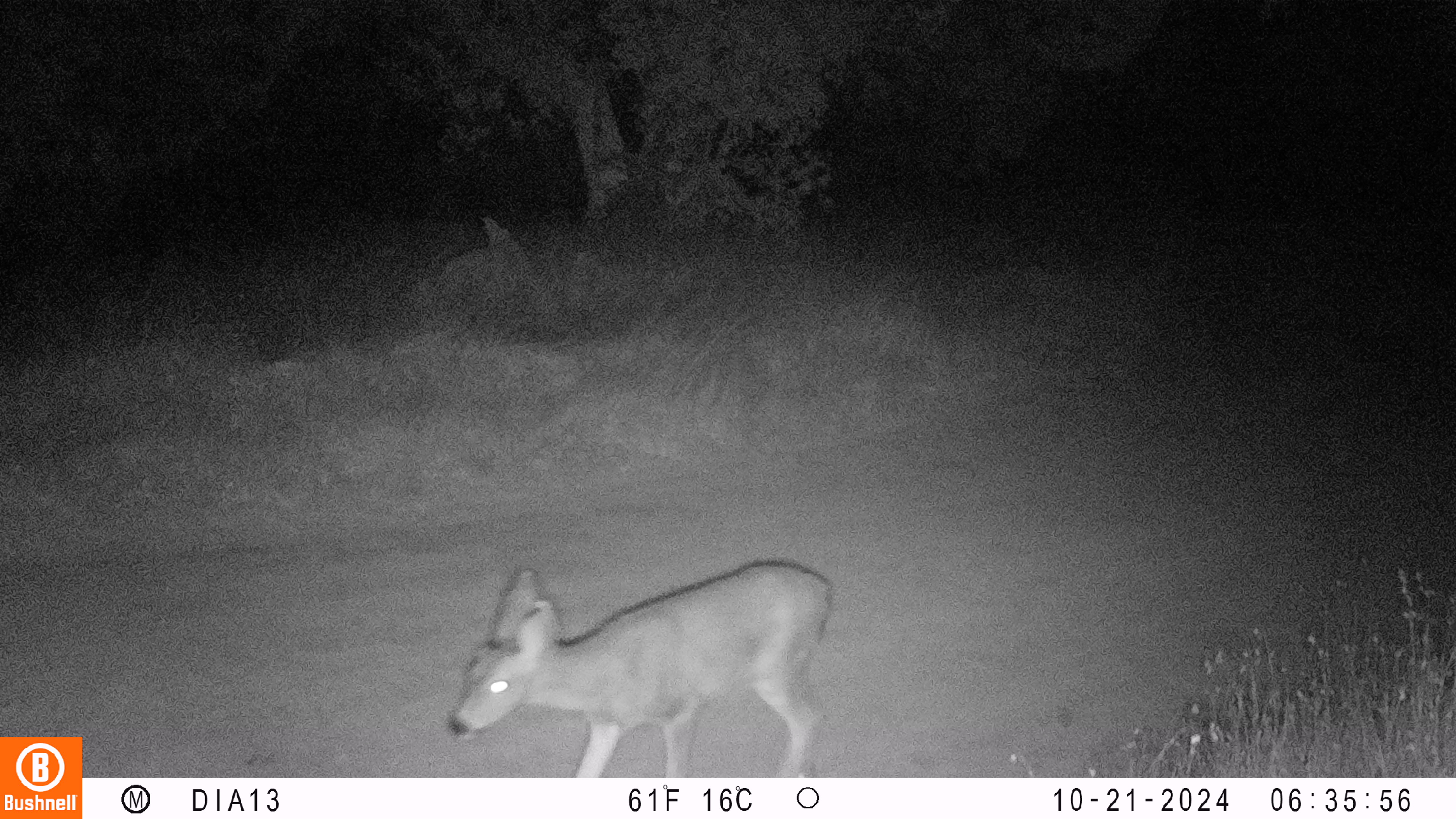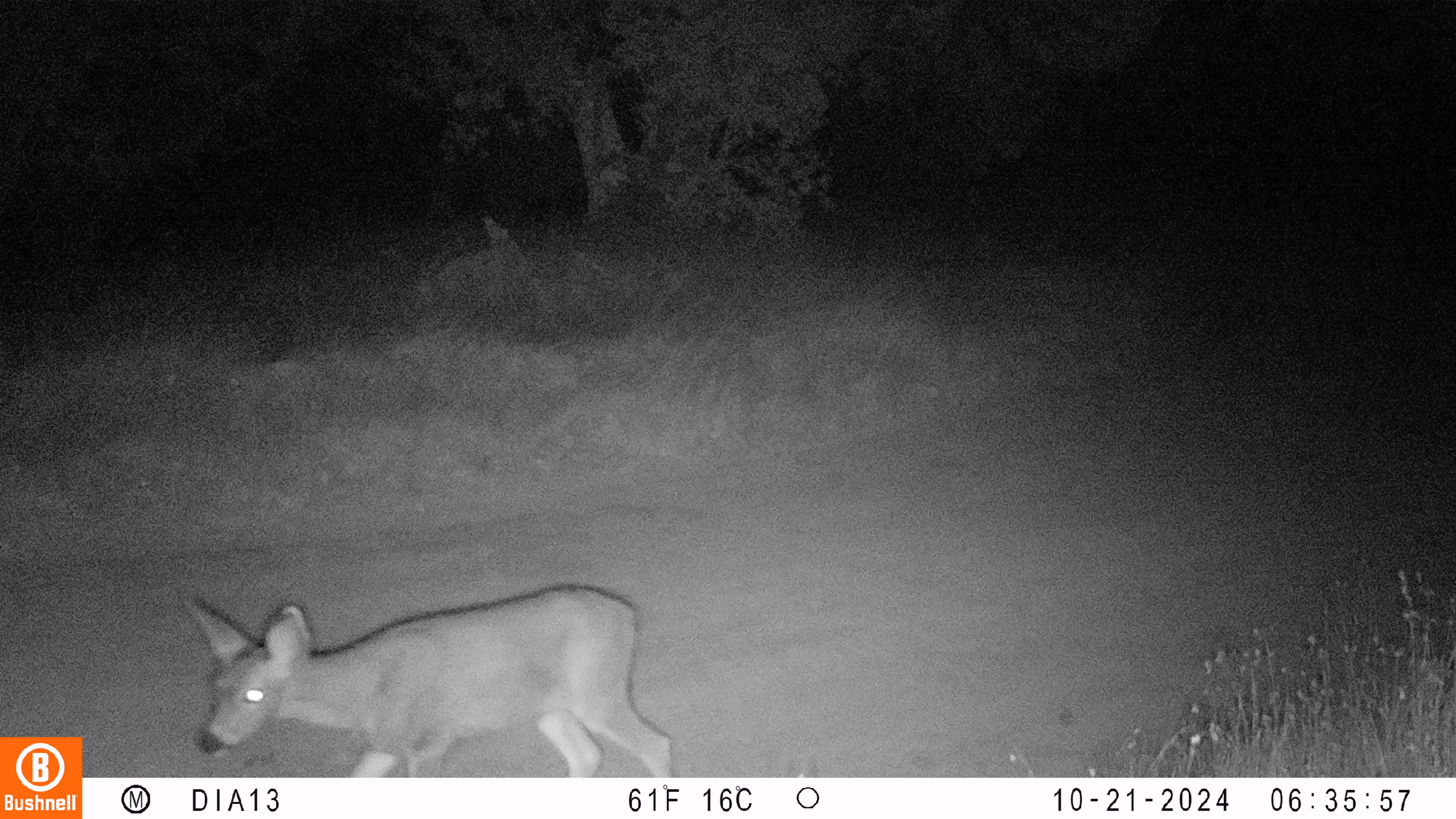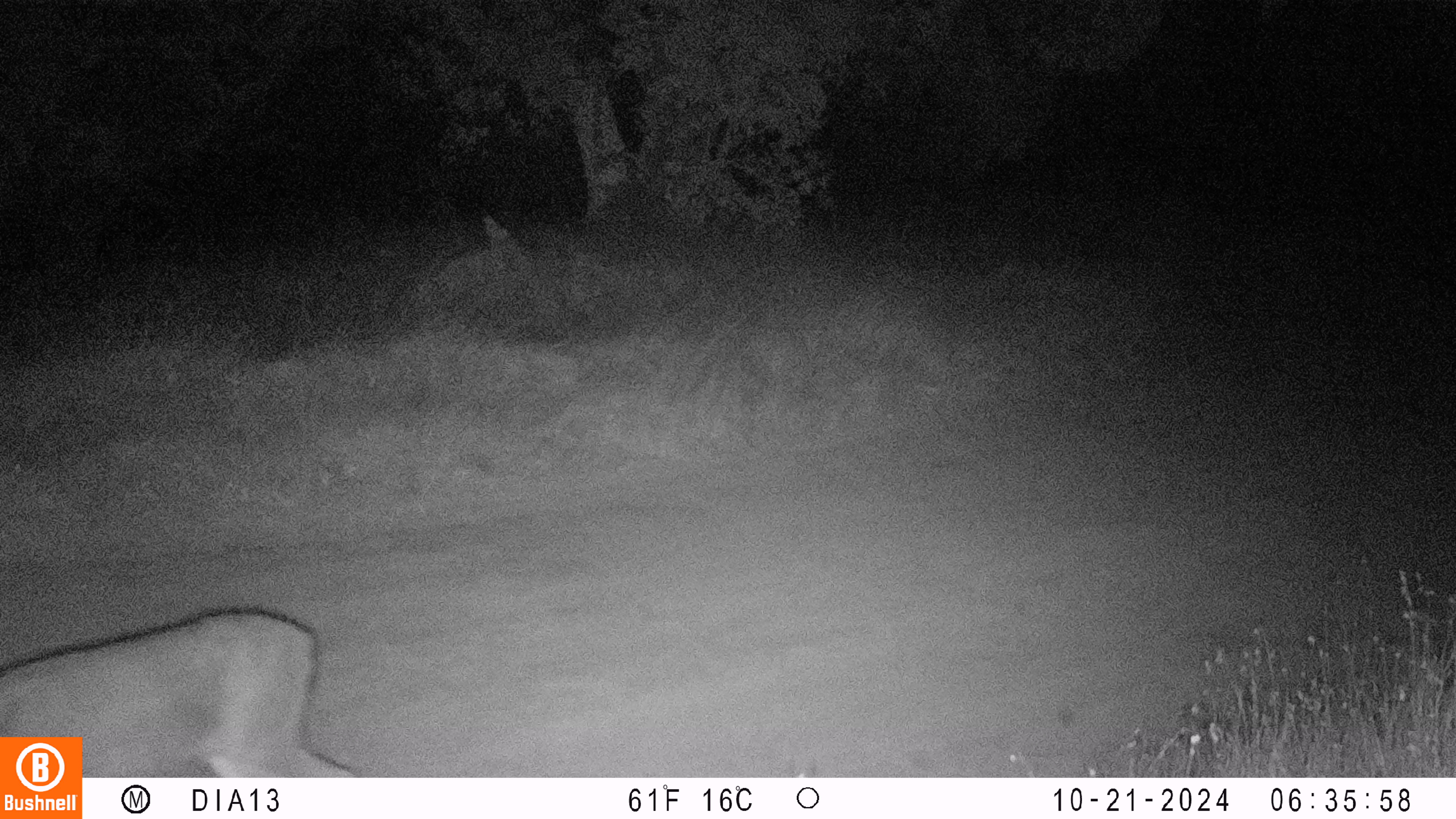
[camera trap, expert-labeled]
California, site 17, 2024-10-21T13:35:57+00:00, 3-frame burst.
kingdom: Animalia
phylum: Chordata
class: Mammalia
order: Artiodactyla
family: Cervidae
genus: Odocoileus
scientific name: Odocoileus hemionus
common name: mule deer